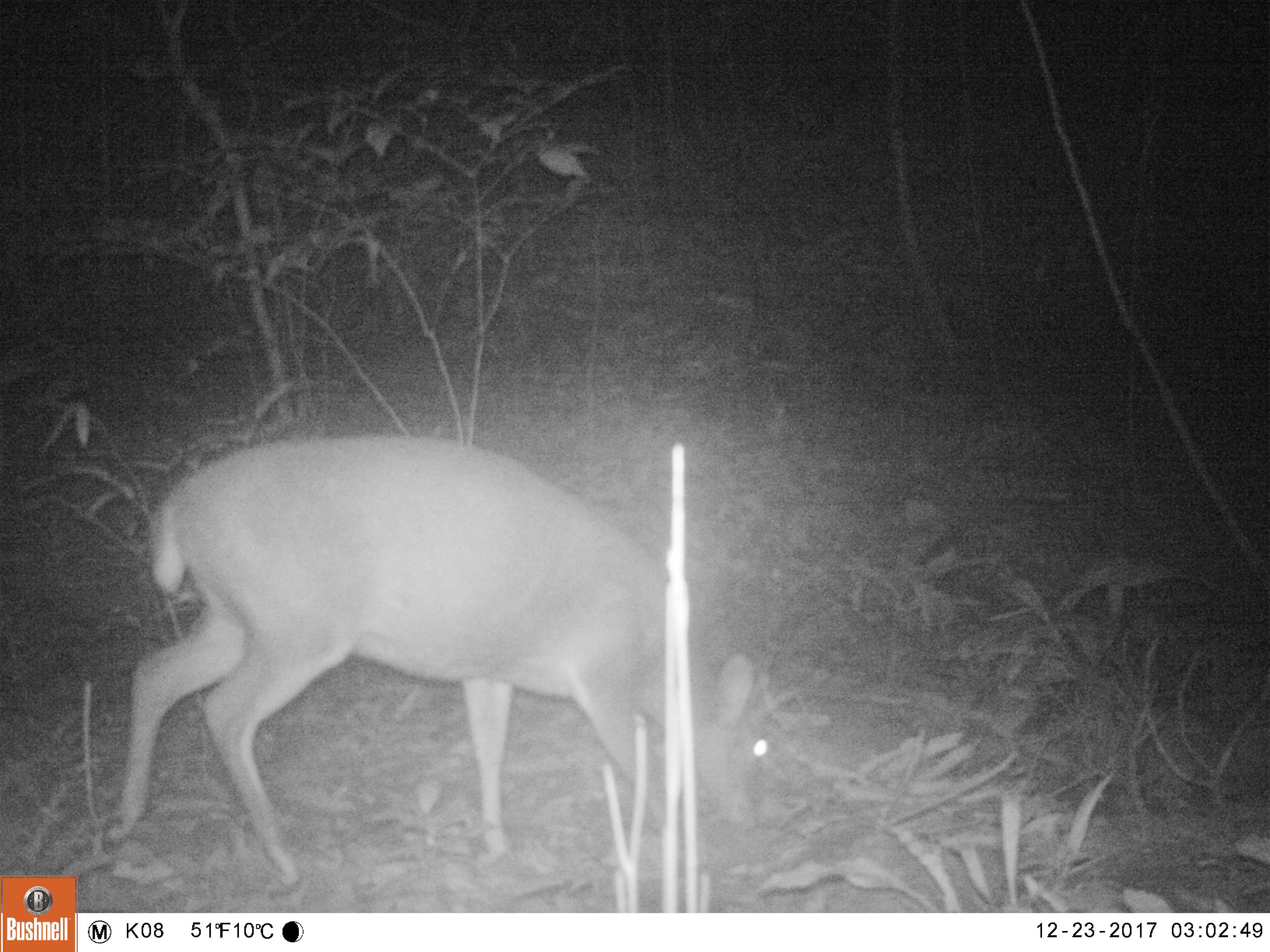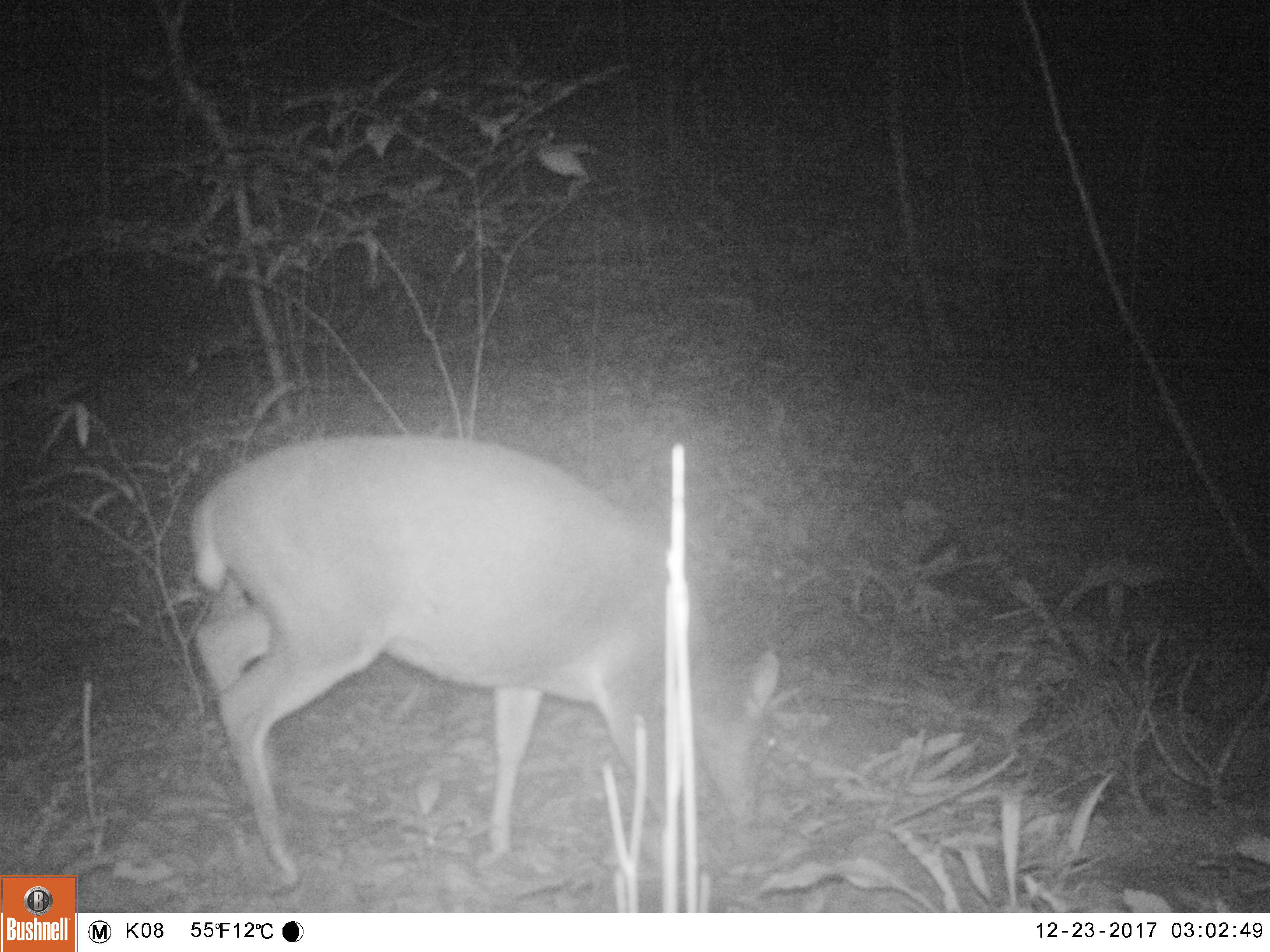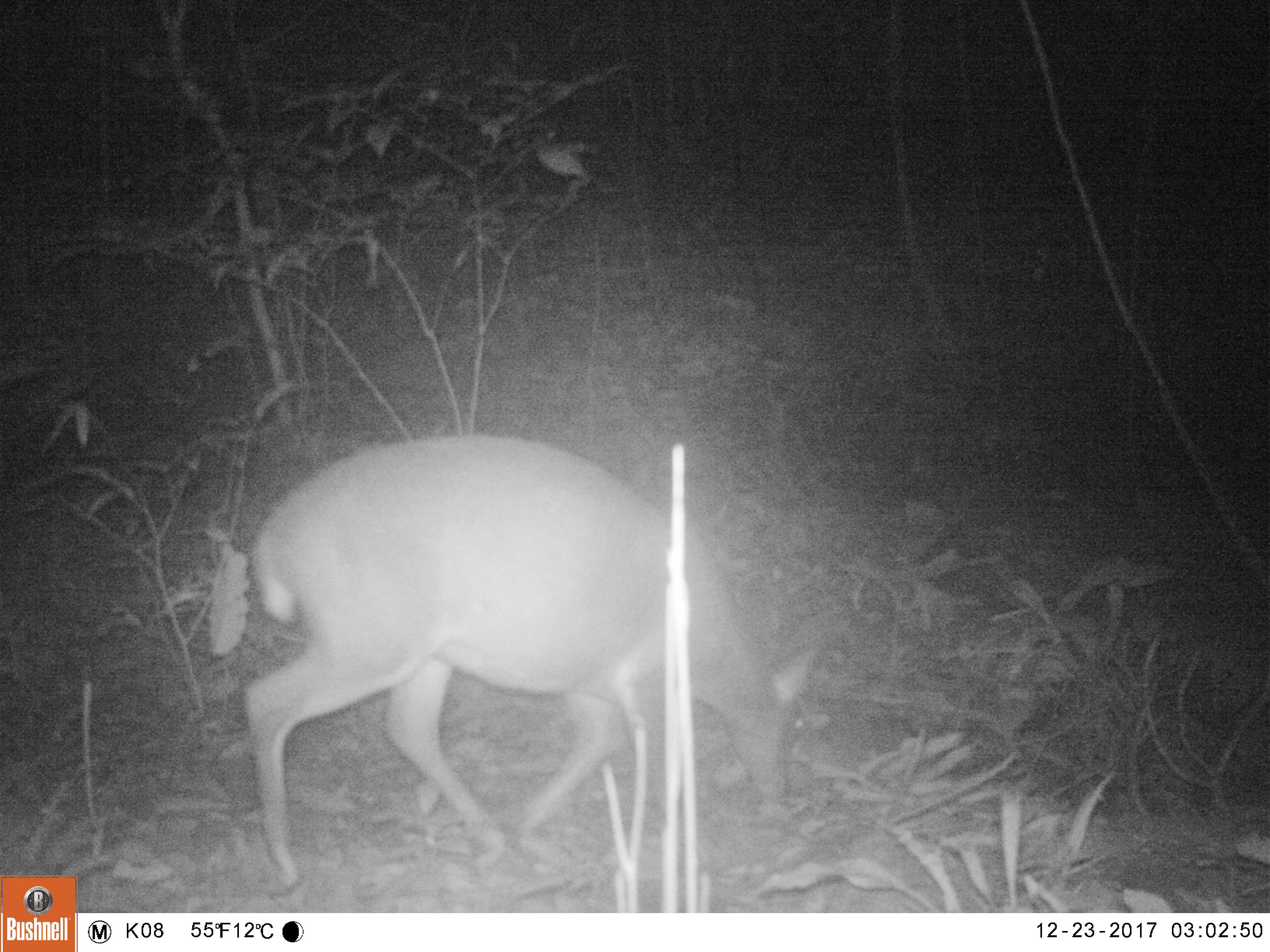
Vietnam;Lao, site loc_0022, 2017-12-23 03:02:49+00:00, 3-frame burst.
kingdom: Animalia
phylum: Chordata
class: Mammalia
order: Artiodactyla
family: Cervidae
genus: Muntiacus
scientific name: Muntiacus vuquangensis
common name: large-antlered muntjac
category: large antlered muntjac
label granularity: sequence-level